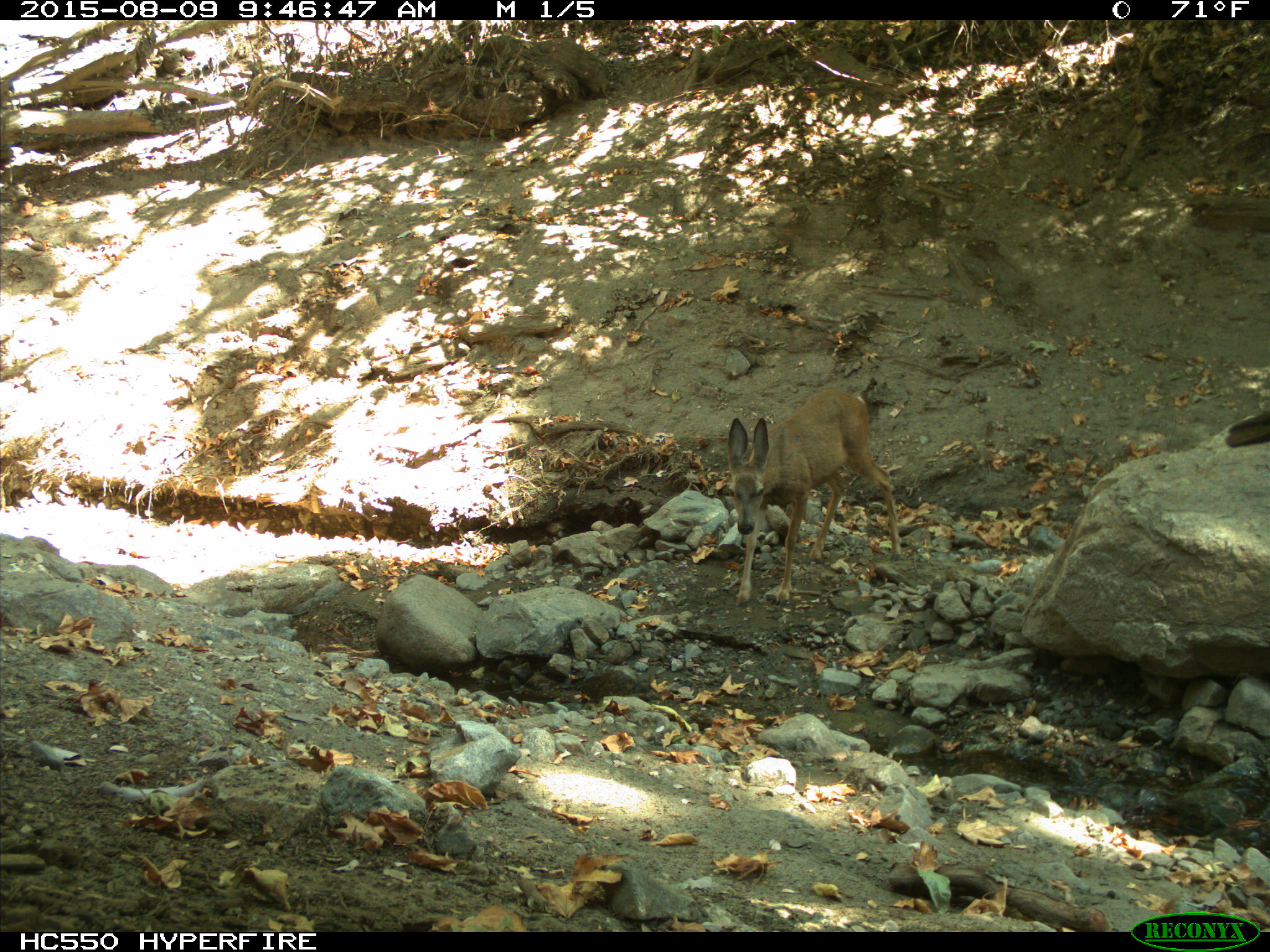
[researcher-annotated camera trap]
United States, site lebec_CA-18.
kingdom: Animalia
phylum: Chordata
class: Mammalia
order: Artiodactyla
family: Cervidae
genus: Odocoileus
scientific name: Odocoileus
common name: deer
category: unidentified deer